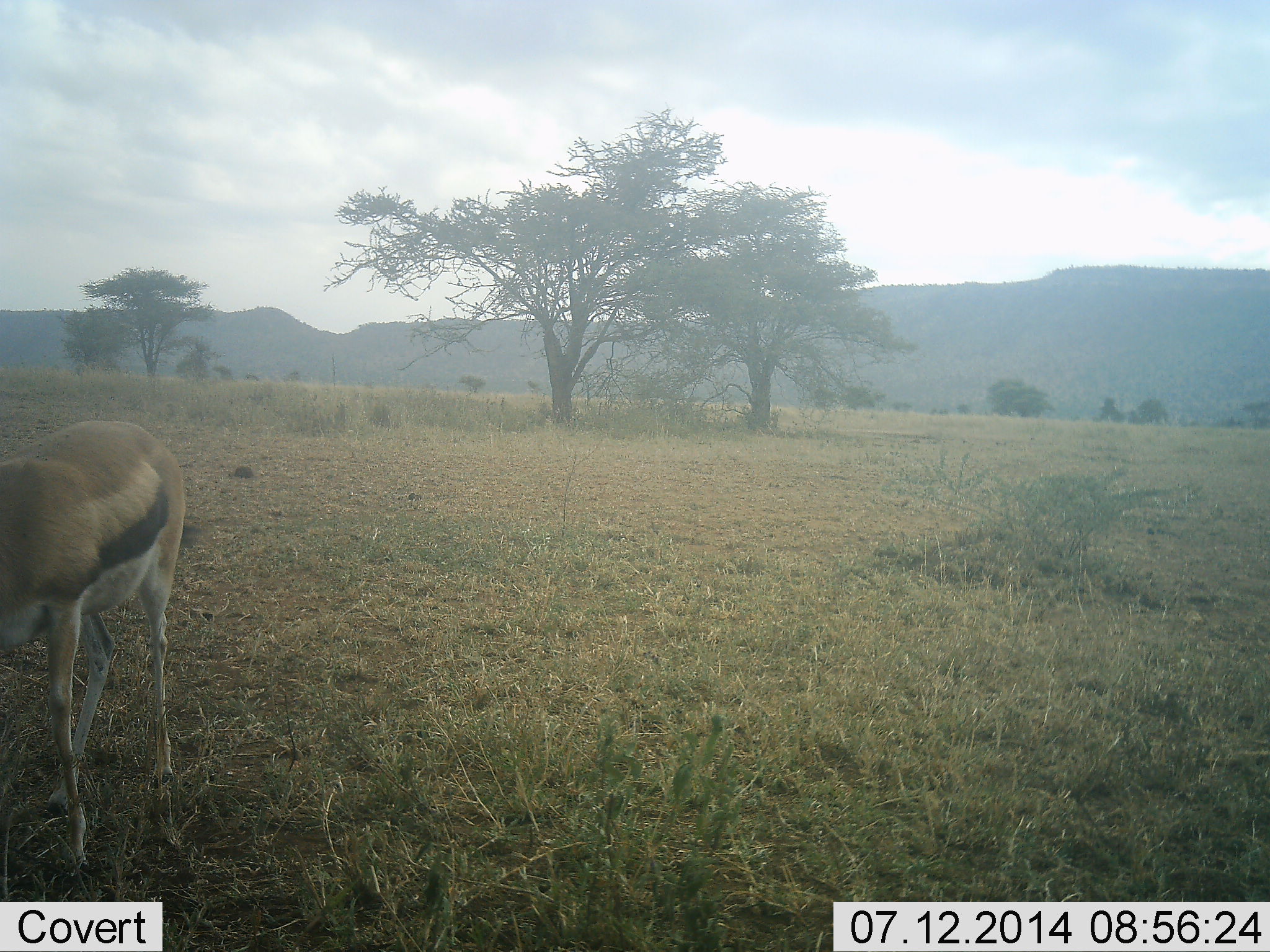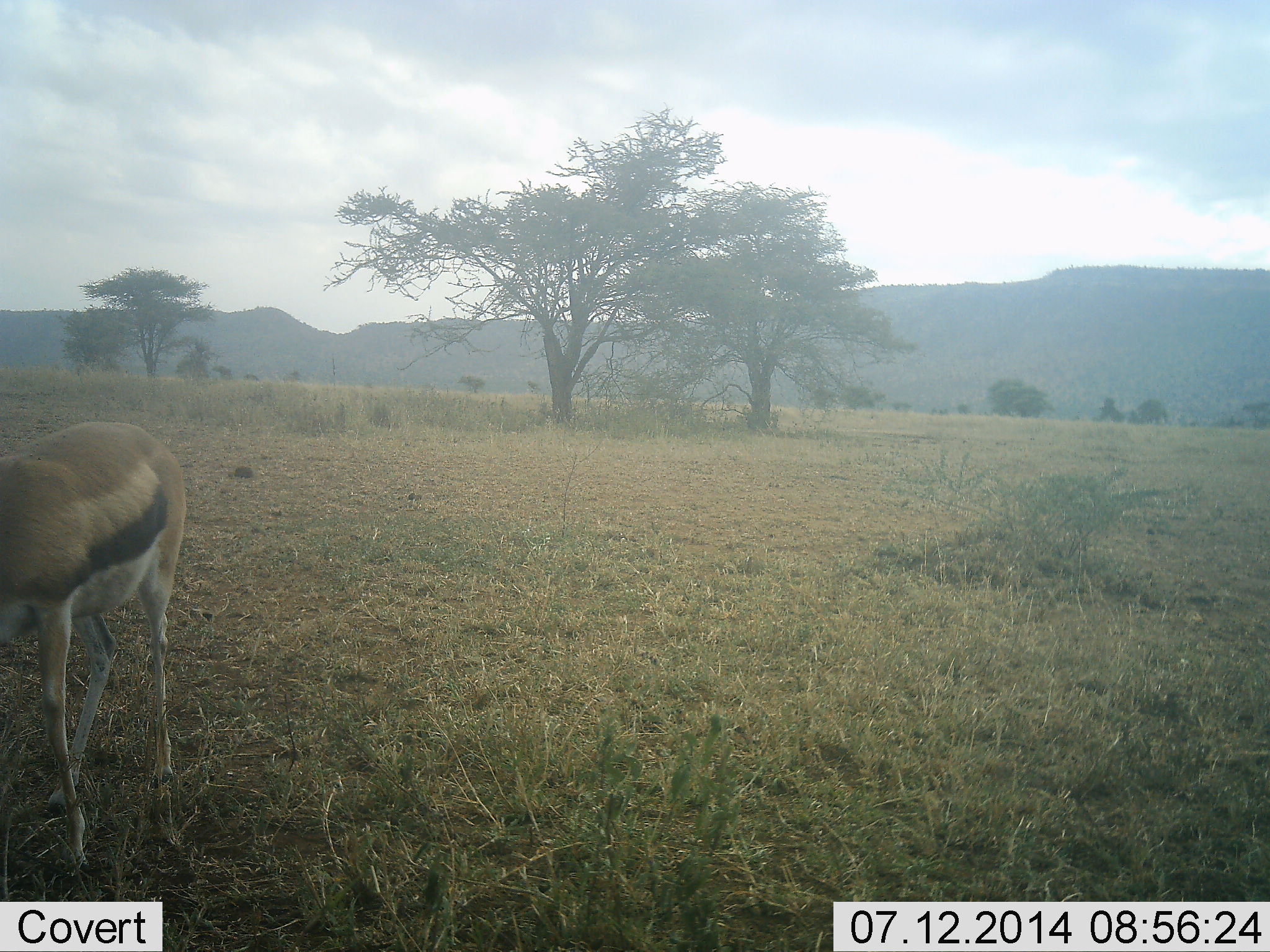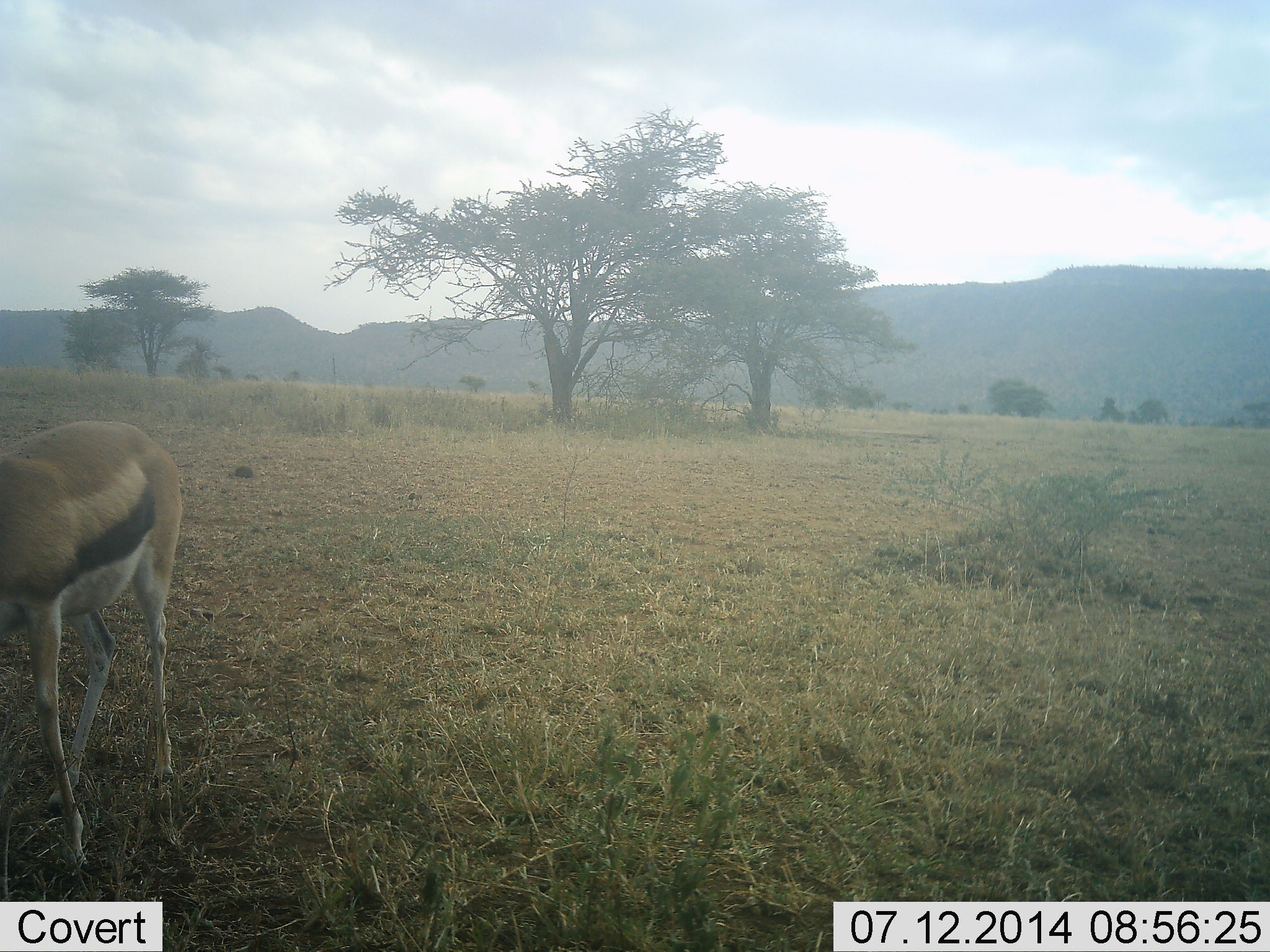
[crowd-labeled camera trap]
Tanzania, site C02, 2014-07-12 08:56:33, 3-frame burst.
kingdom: Animalia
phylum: Chordata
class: Mammalia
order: Artiodactyla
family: Bovidae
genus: Eudorcas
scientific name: Eudorcas thomsonii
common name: thomson's gazelle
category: gazellethomsons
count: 1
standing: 80%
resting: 0%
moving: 0%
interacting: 0%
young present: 0%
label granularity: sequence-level